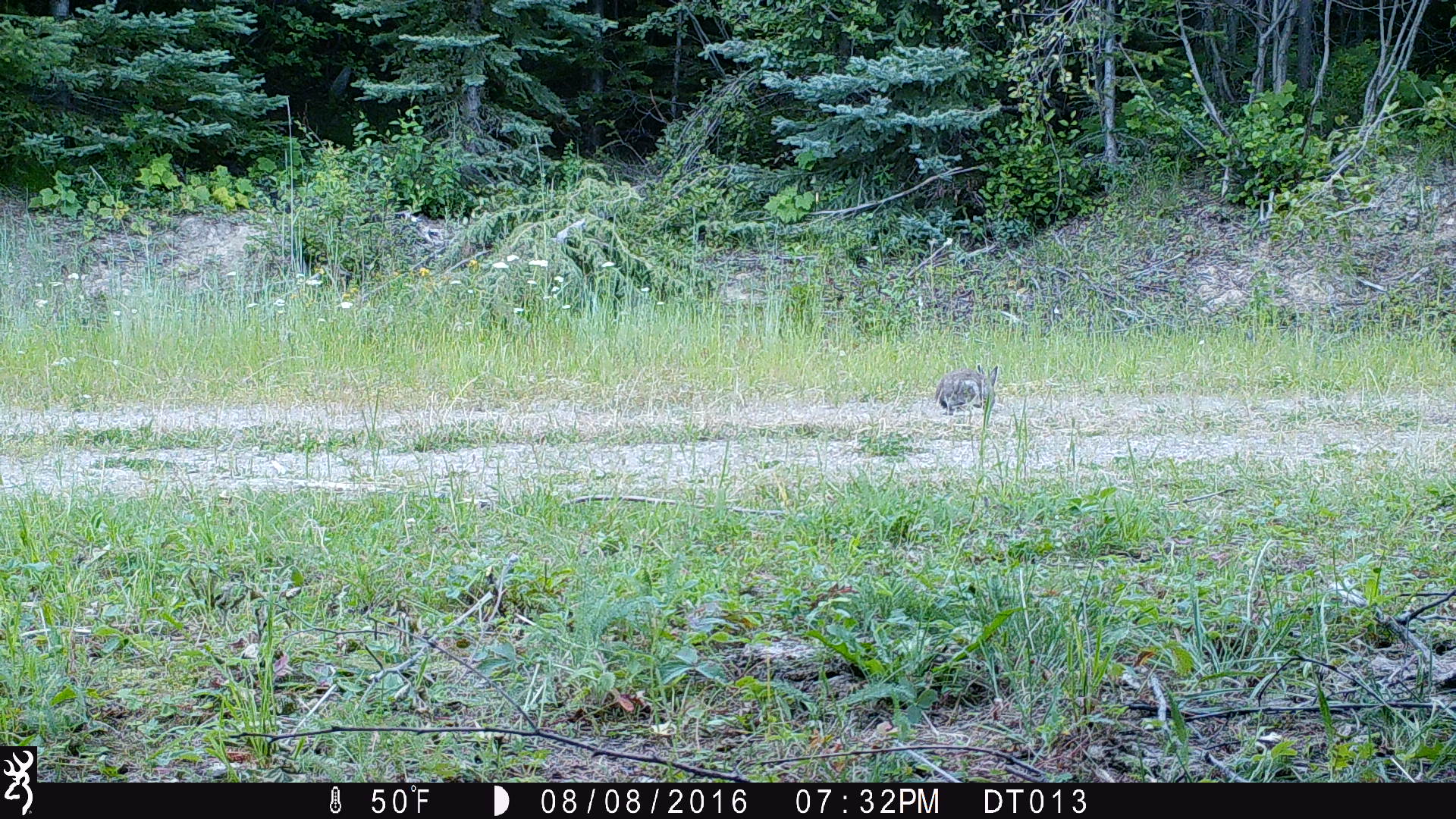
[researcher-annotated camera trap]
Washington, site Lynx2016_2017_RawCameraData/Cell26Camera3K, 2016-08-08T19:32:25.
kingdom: Animalia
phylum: Chordata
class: Mammalia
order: Lagomorpha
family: Leporidae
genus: Lepus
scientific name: Lepus americanus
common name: snowshoe hare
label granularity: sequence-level